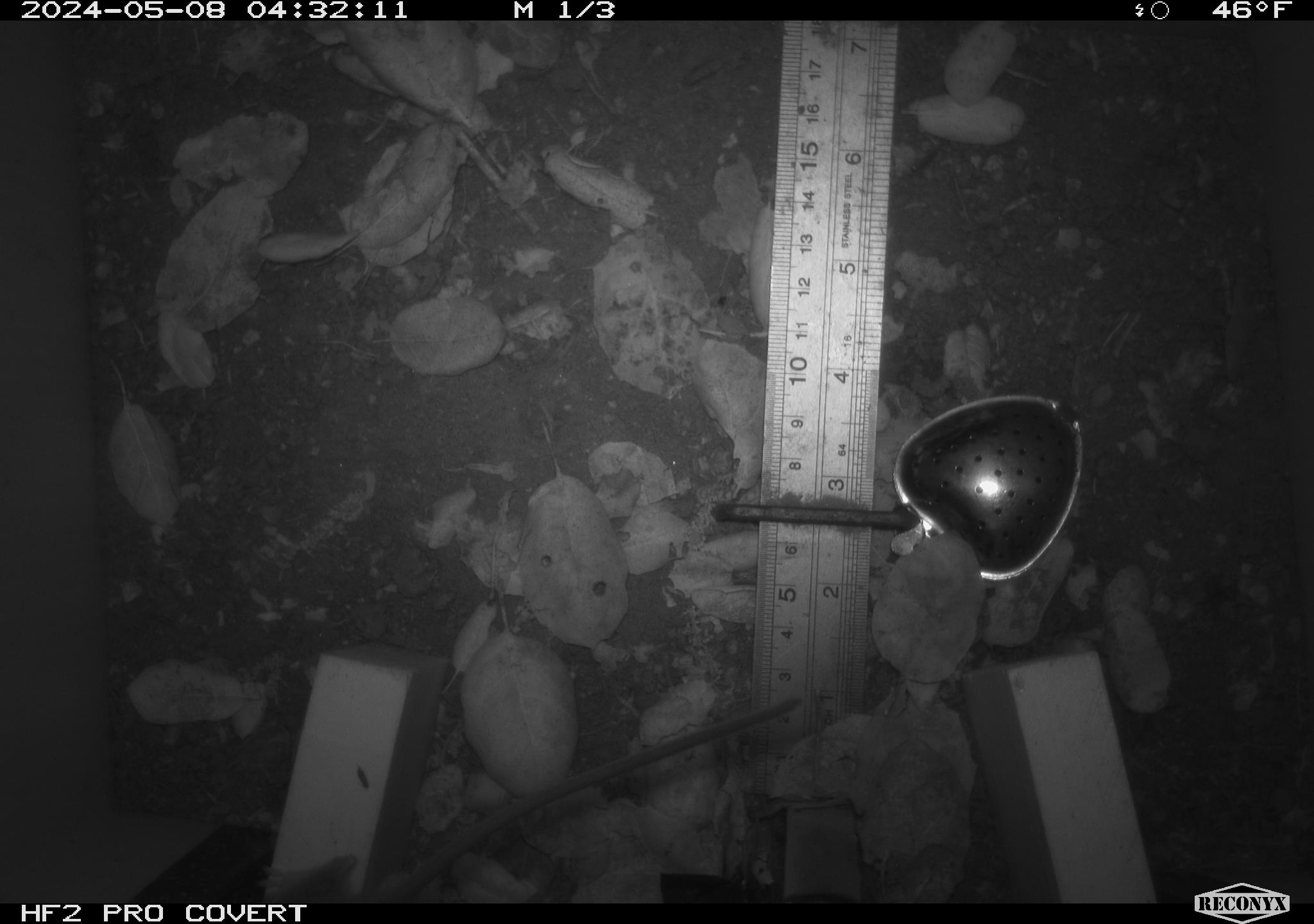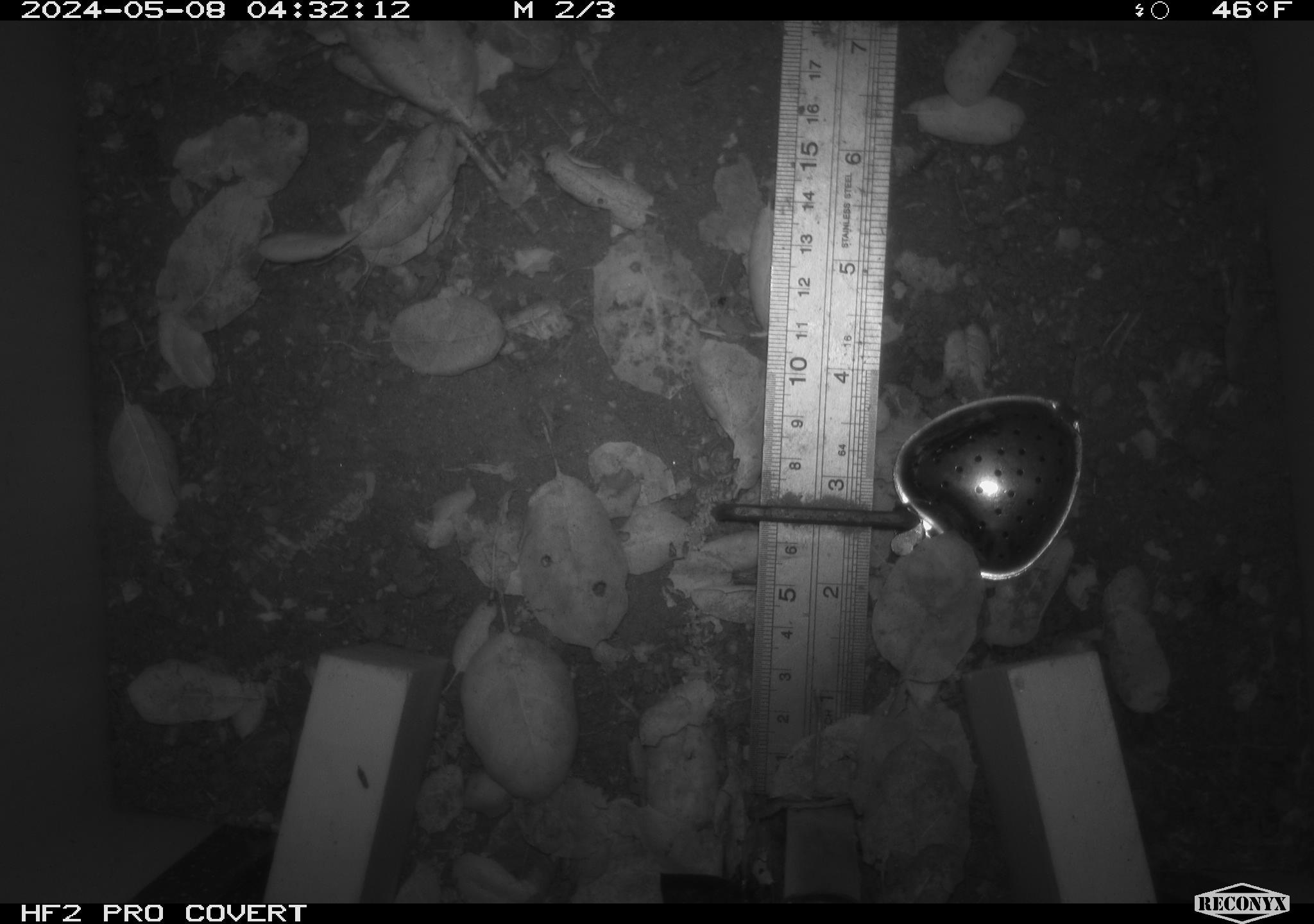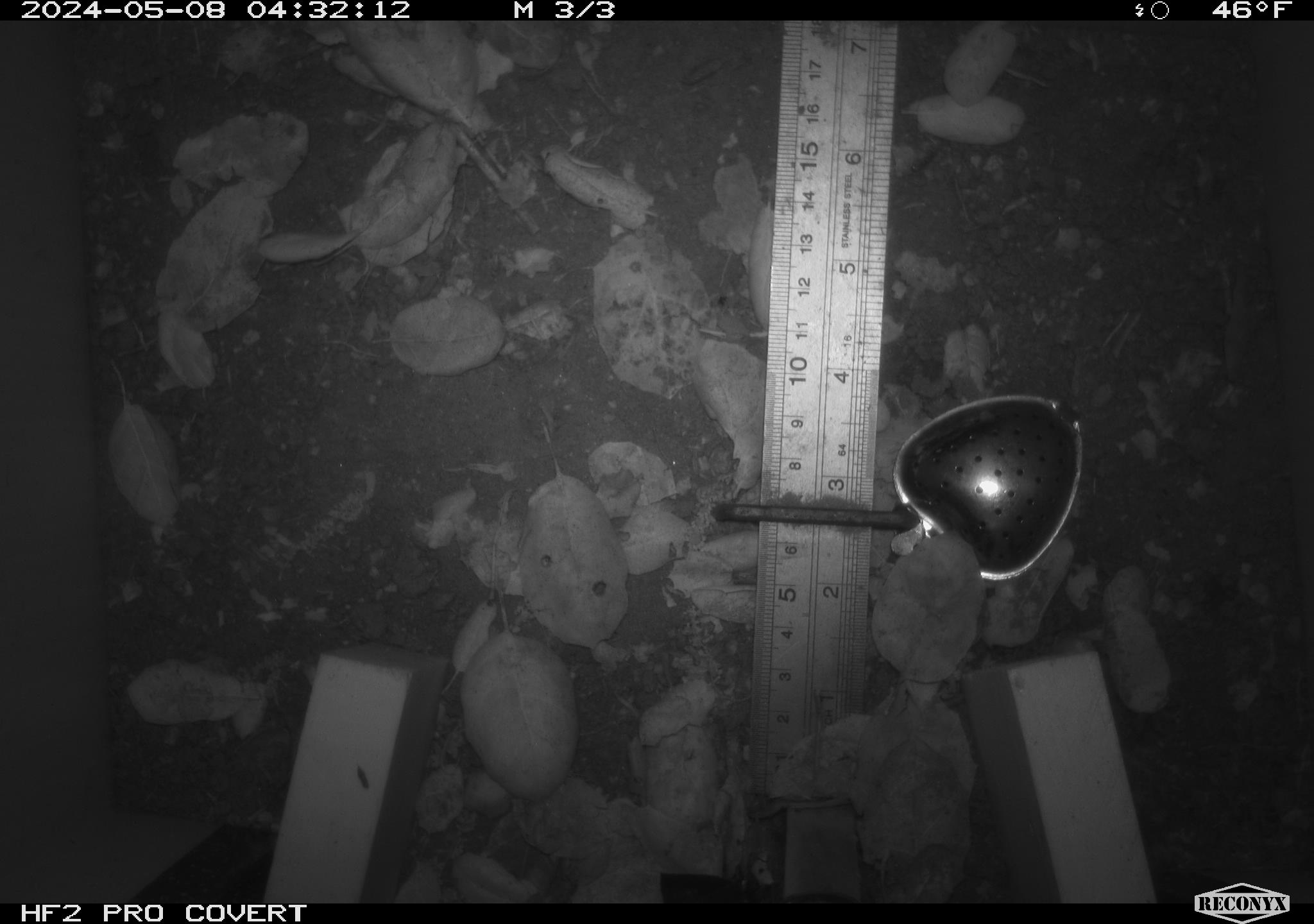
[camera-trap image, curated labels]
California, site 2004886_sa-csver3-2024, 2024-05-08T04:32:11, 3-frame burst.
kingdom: Animalia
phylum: Chordata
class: Mammalia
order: Rodentia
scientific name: Rodentia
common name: rodent